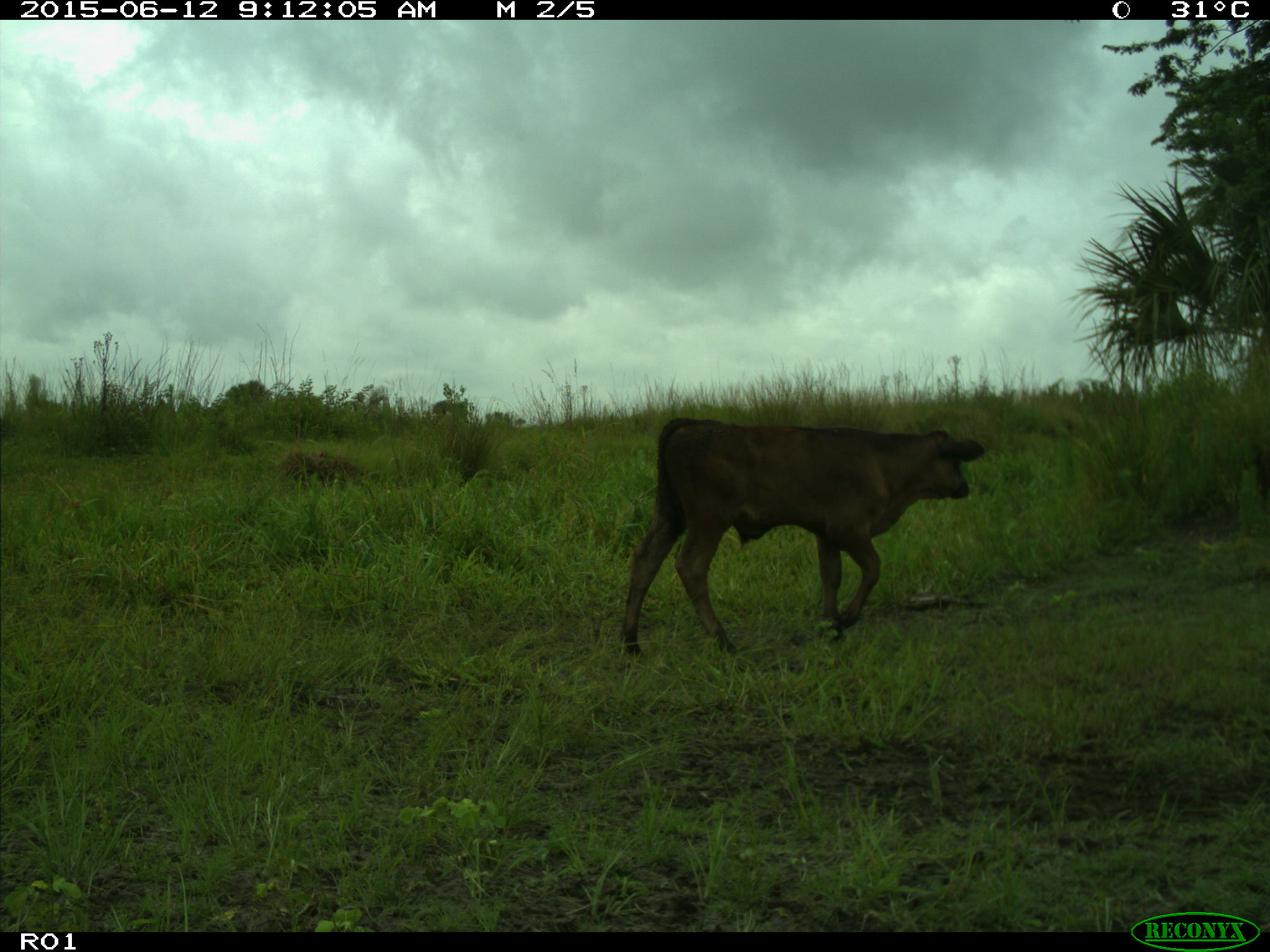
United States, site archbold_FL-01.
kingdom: Animalia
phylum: Chordata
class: Mammalia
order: Artiodactyla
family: Bovidae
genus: Bos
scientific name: Bos taurus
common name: domestic cow